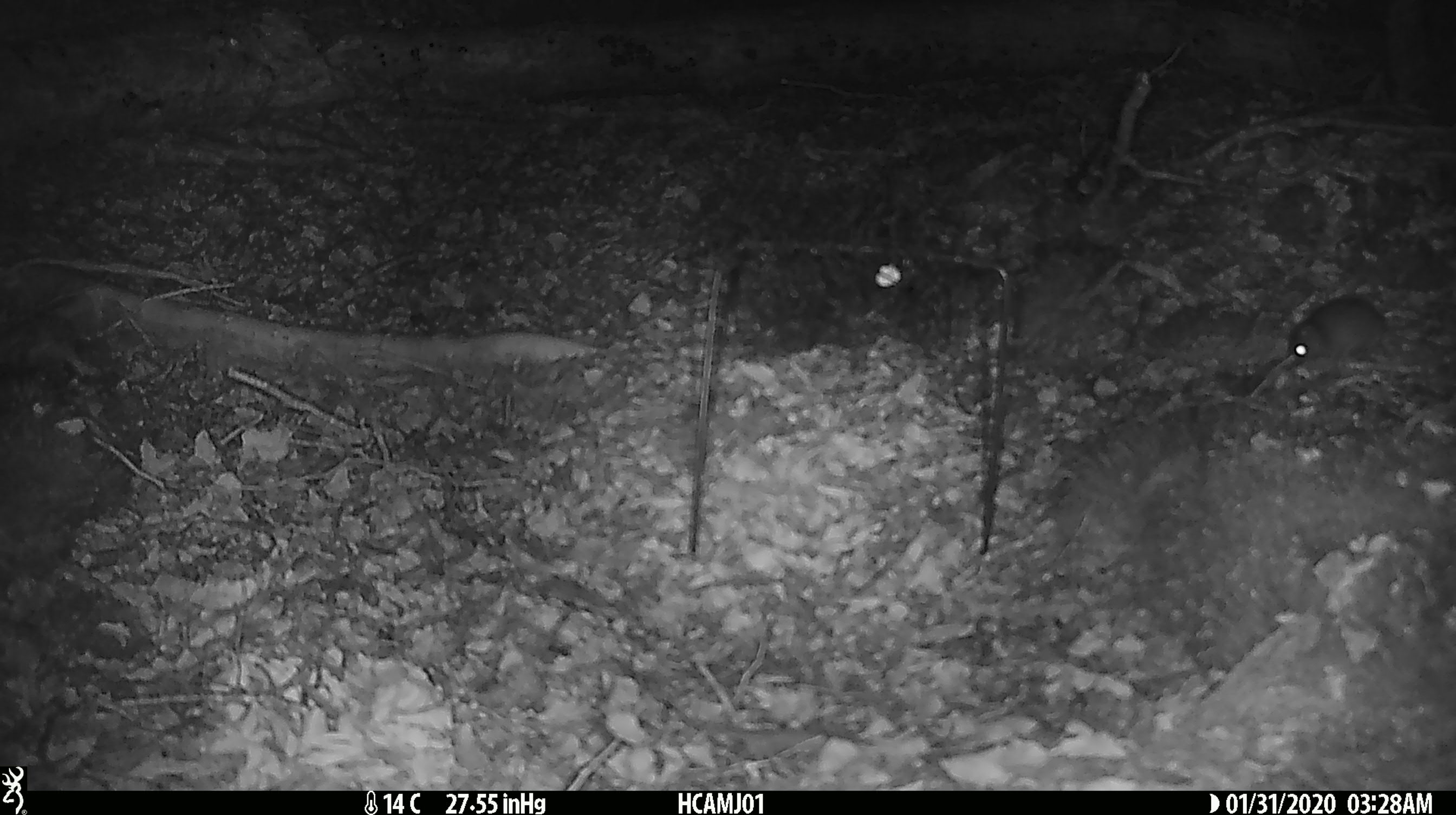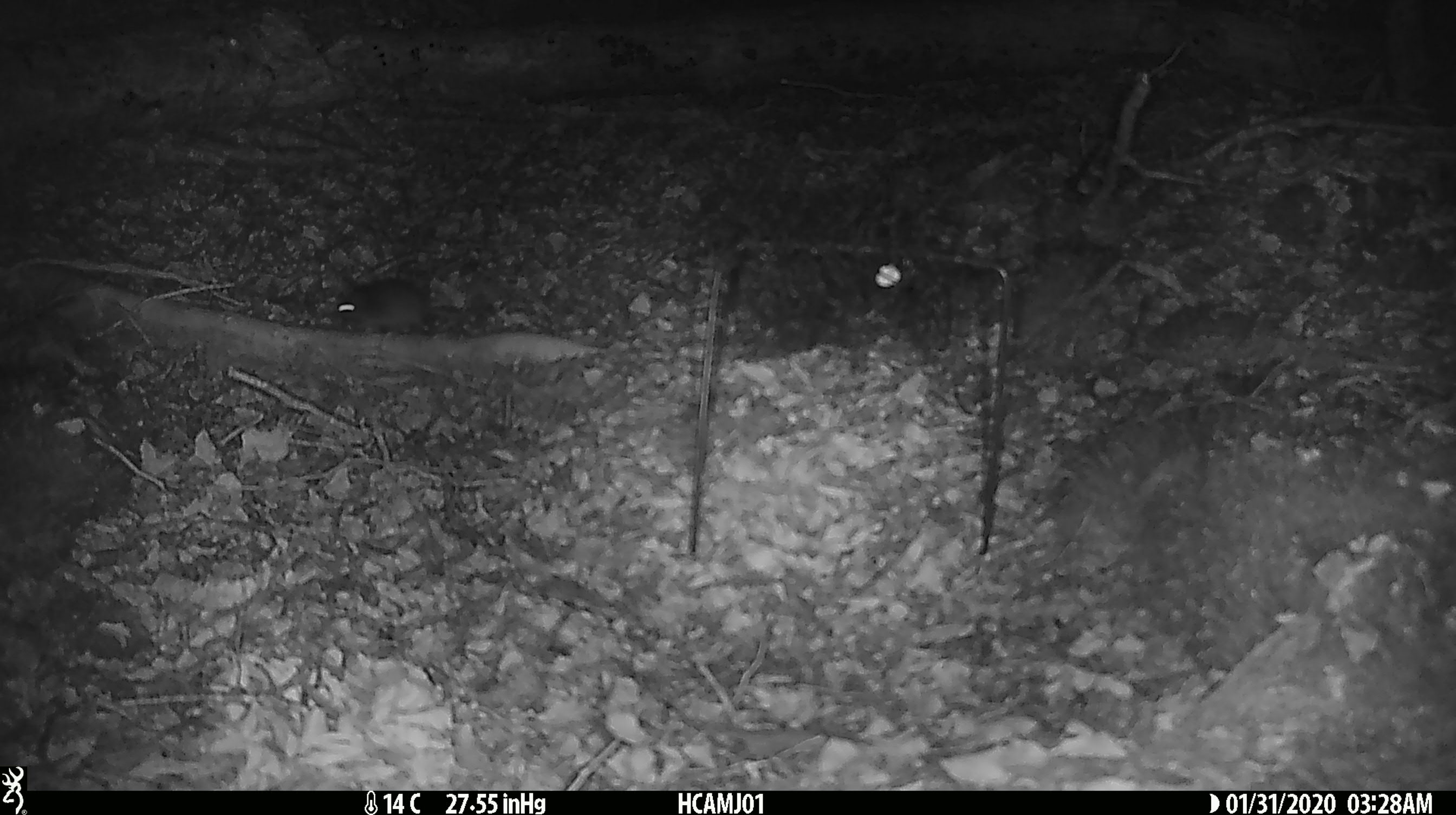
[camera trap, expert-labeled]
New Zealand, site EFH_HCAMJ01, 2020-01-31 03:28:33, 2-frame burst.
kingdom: Animalia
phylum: Chordata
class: Mammalia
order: Rodentia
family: Muridae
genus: Mus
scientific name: Mus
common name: mouse